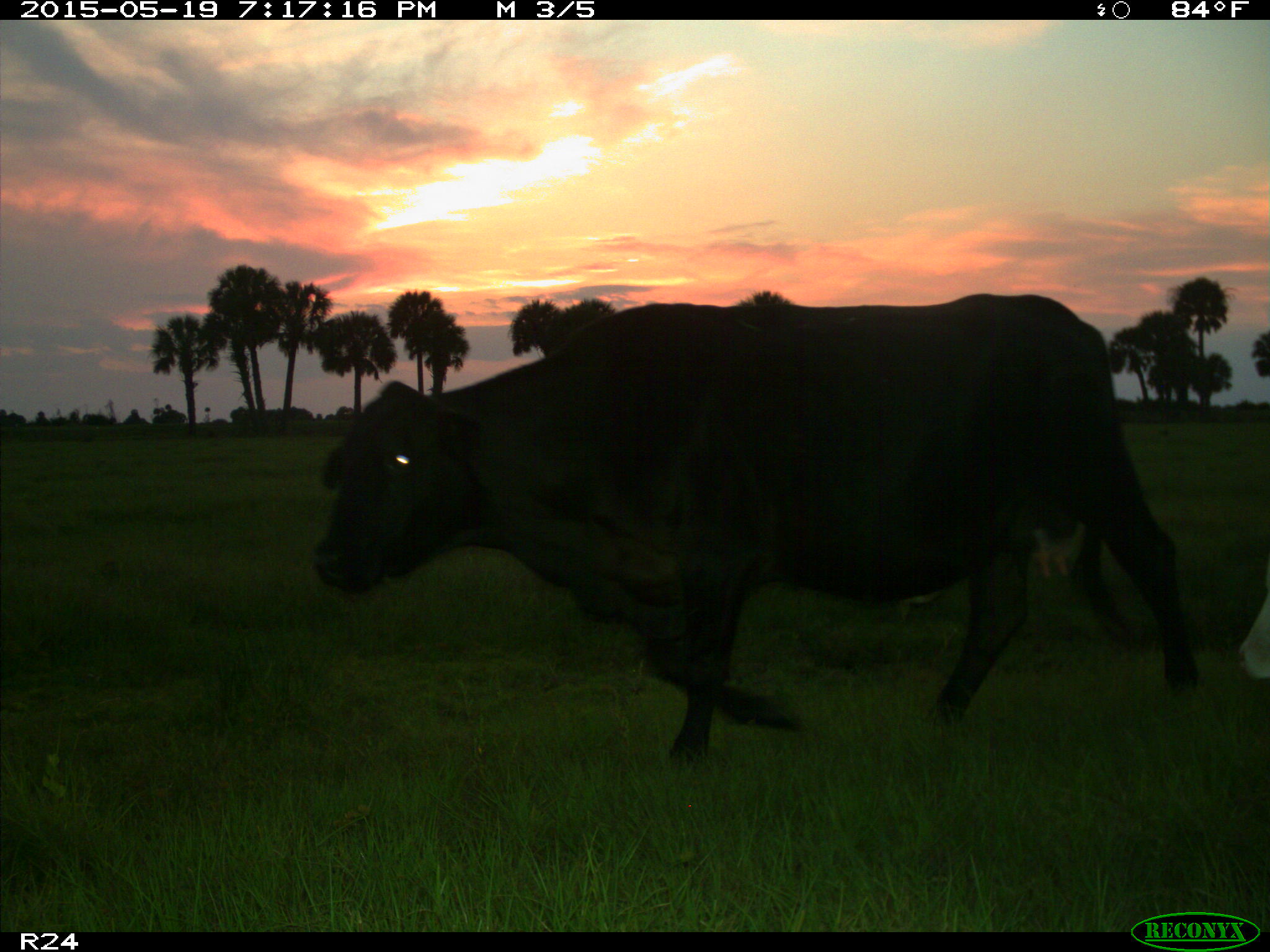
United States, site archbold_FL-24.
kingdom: Animalia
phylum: Chordata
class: Mammalia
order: Artiodactyla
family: Bovidae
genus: Bos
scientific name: Bos taurus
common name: domestic cow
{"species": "Bos taurus (domestic cow)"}